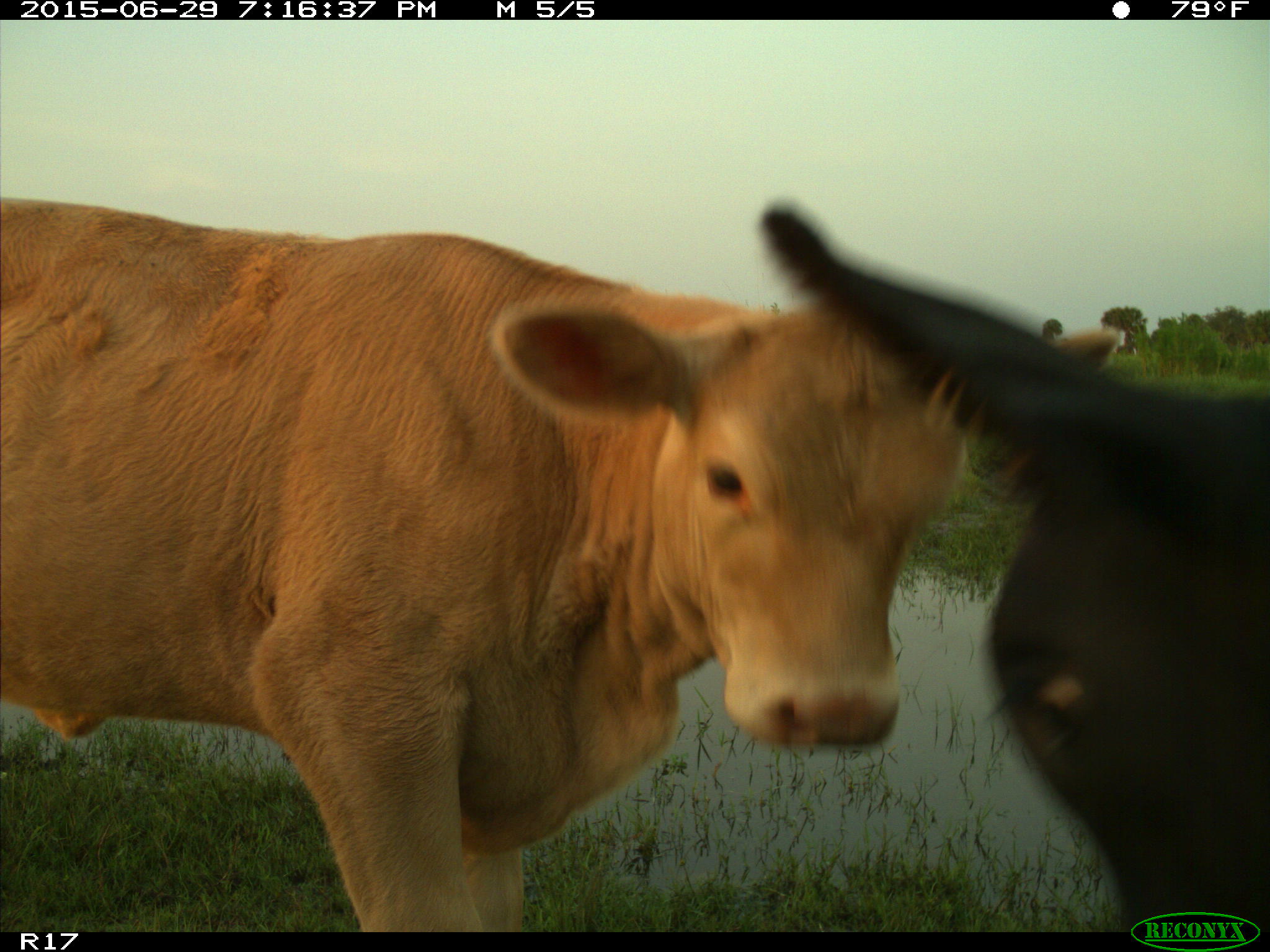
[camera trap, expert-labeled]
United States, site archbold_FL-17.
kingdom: Animalia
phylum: Chordata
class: Mammalia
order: Artiodactyla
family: Bovidae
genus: Bos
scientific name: Bos taurus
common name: domestic cow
Bos taurus (domestic cow).